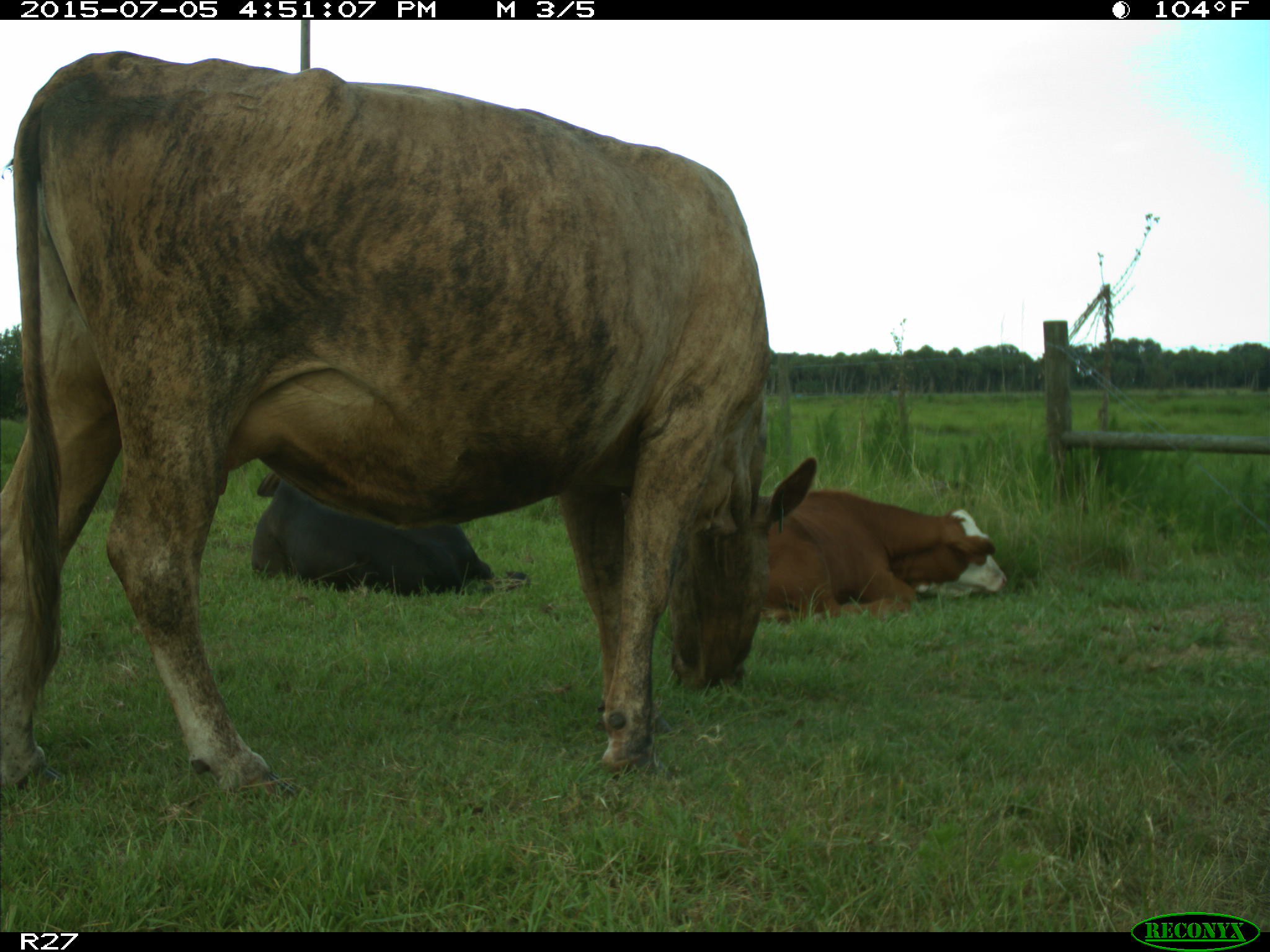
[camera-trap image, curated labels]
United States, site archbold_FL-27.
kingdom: Animalia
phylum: Chordata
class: Mammalia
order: Artiodactyla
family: Bovidae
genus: Bos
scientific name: Bos taurus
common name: domestic cow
Bos taurus (domestic cow).